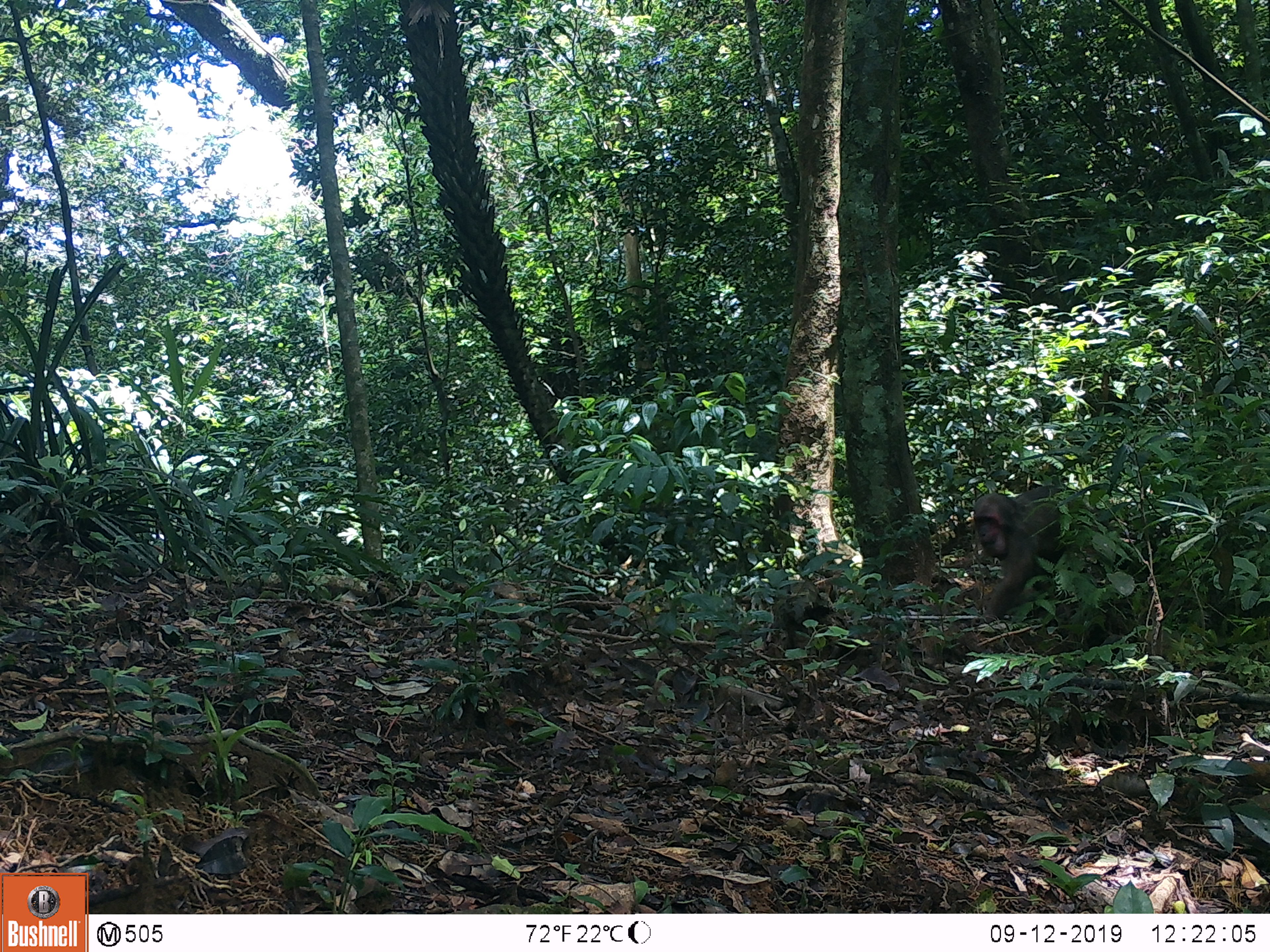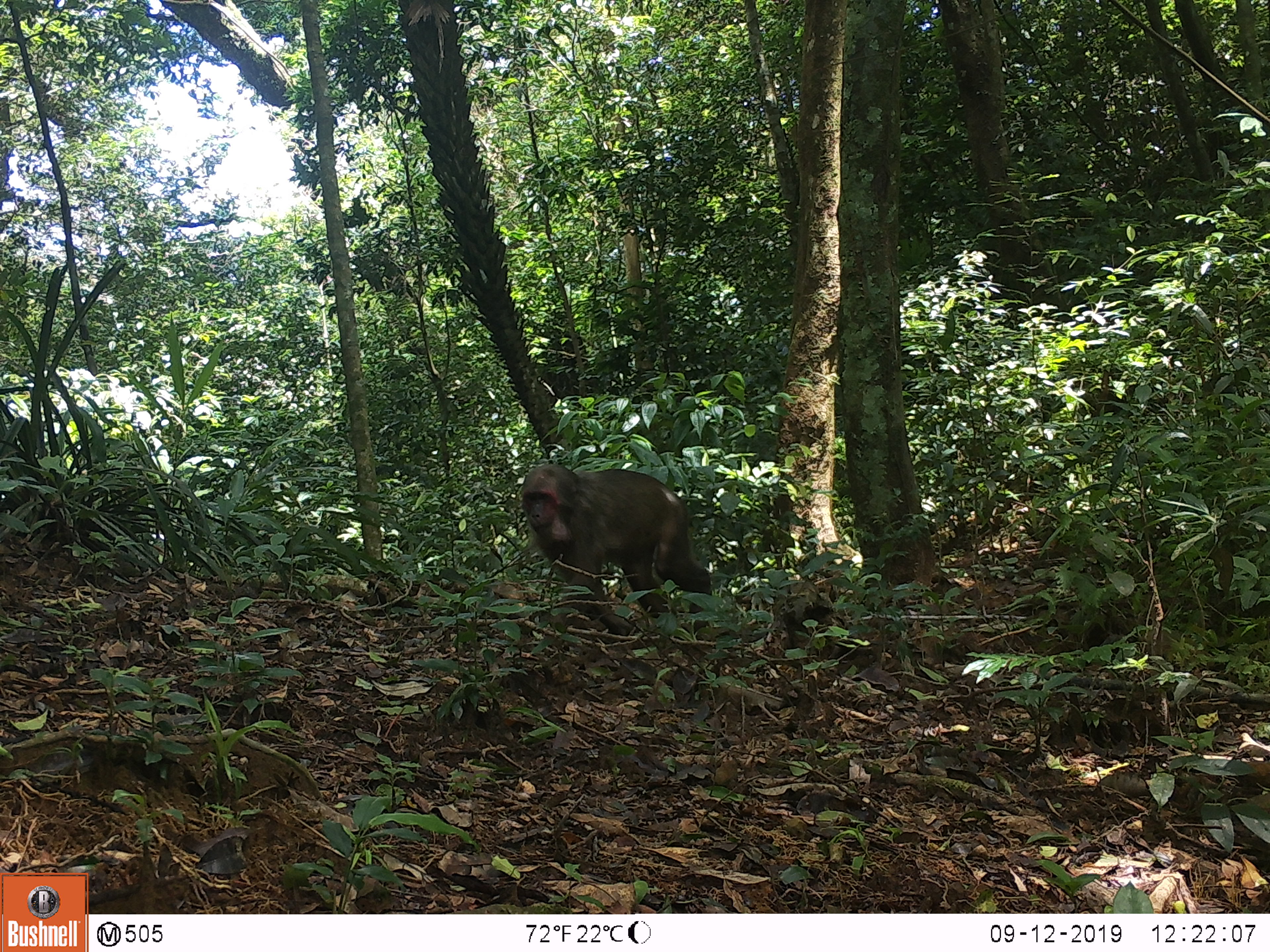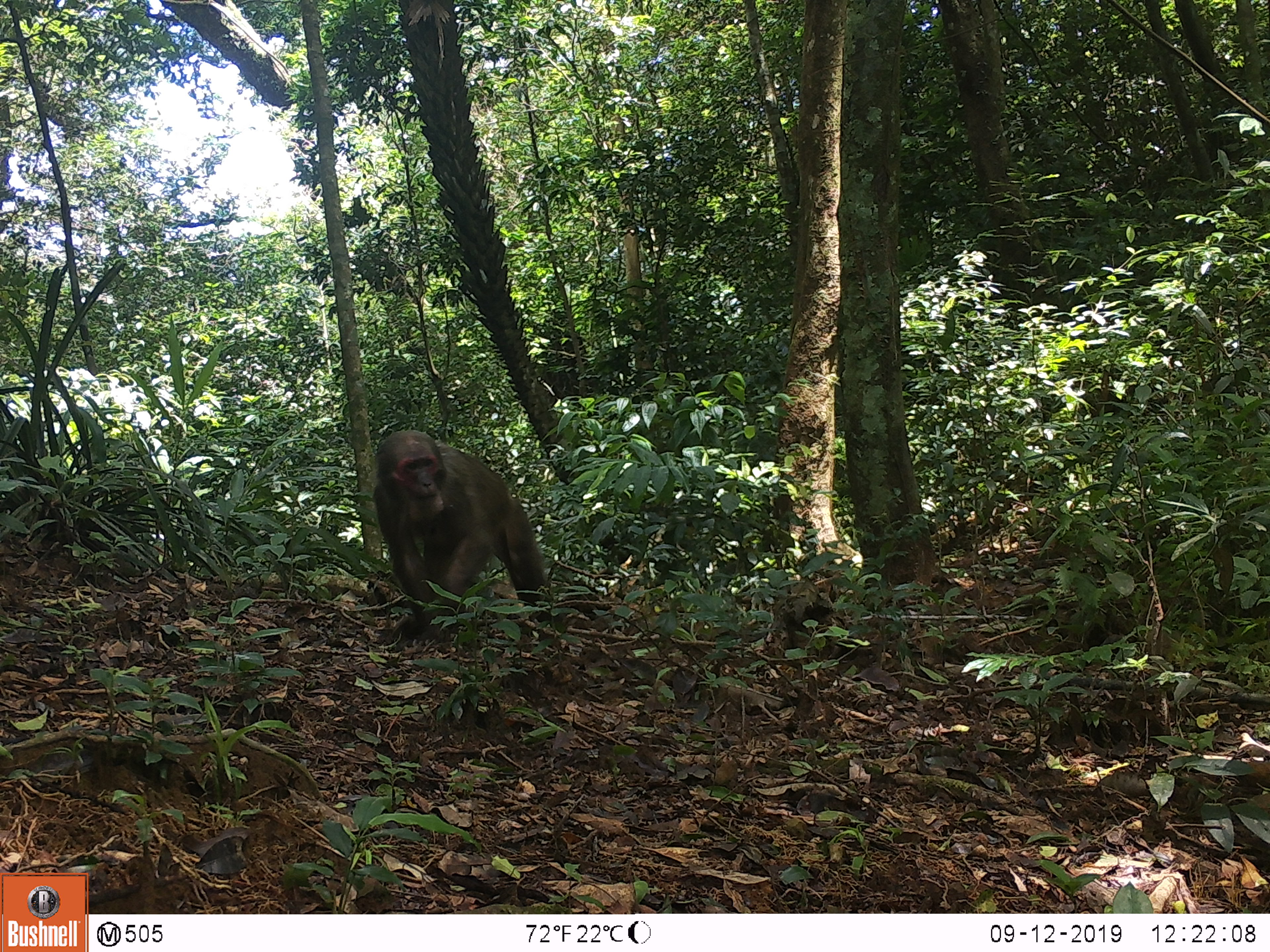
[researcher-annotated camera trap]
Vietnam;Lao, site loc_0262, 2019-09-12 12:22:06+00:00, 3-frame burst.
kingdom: Animalia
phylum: Chordata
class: Mammalia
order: Primates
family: Cercopithecidae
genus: Macaca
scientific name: Macaca arctoides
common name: stump-tailed macaque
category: stump tailed macaque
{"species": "stump tailed macaque (stump-tailed macaque) (Macaca arctoides)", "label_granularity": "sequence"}